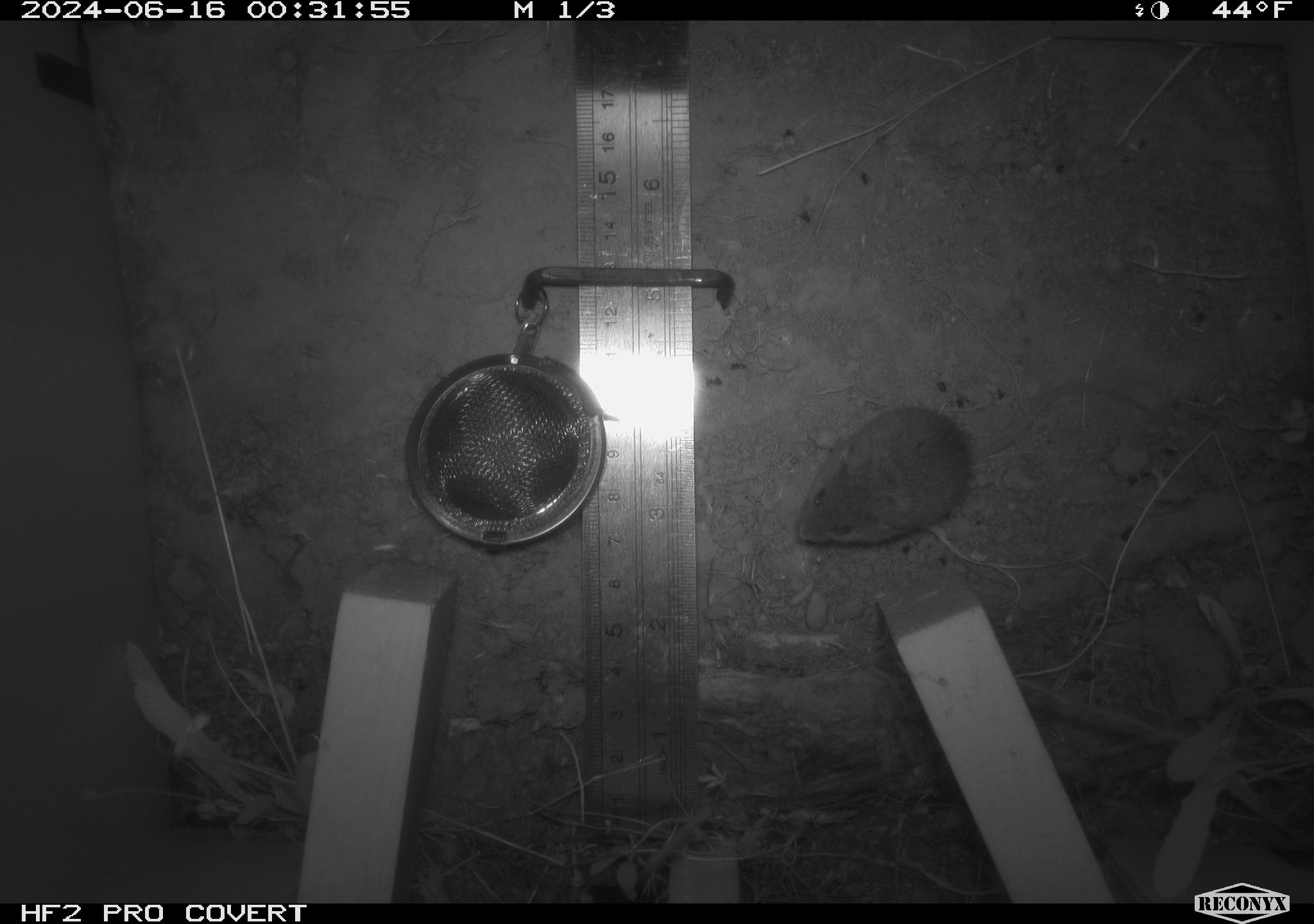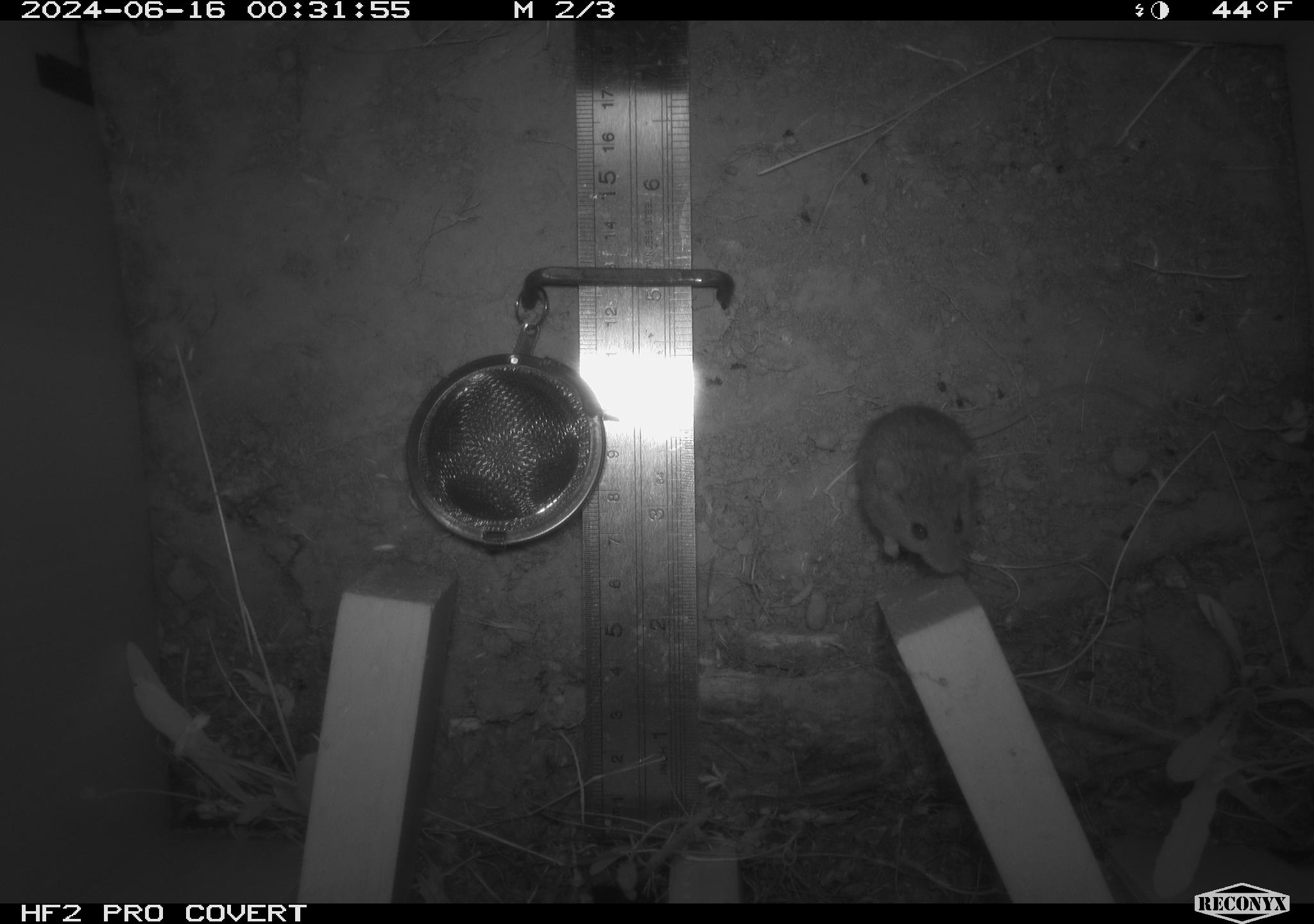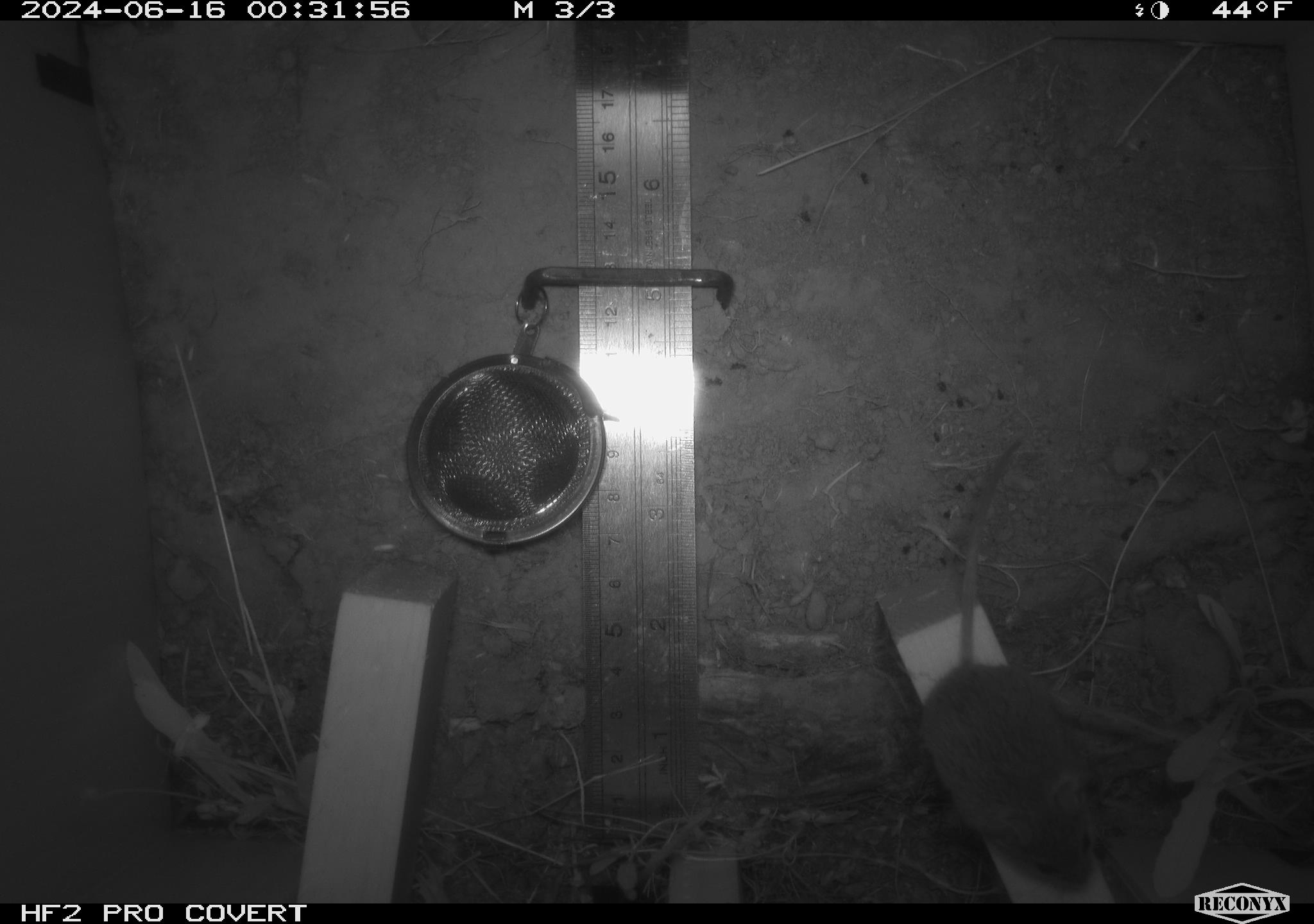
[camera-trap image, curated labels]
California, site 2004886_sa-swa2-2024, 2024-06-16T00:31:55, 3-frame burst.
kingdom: Animalia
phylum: Chordata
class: Mammalia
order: Rodentia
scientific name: Rodentia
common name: mouse species